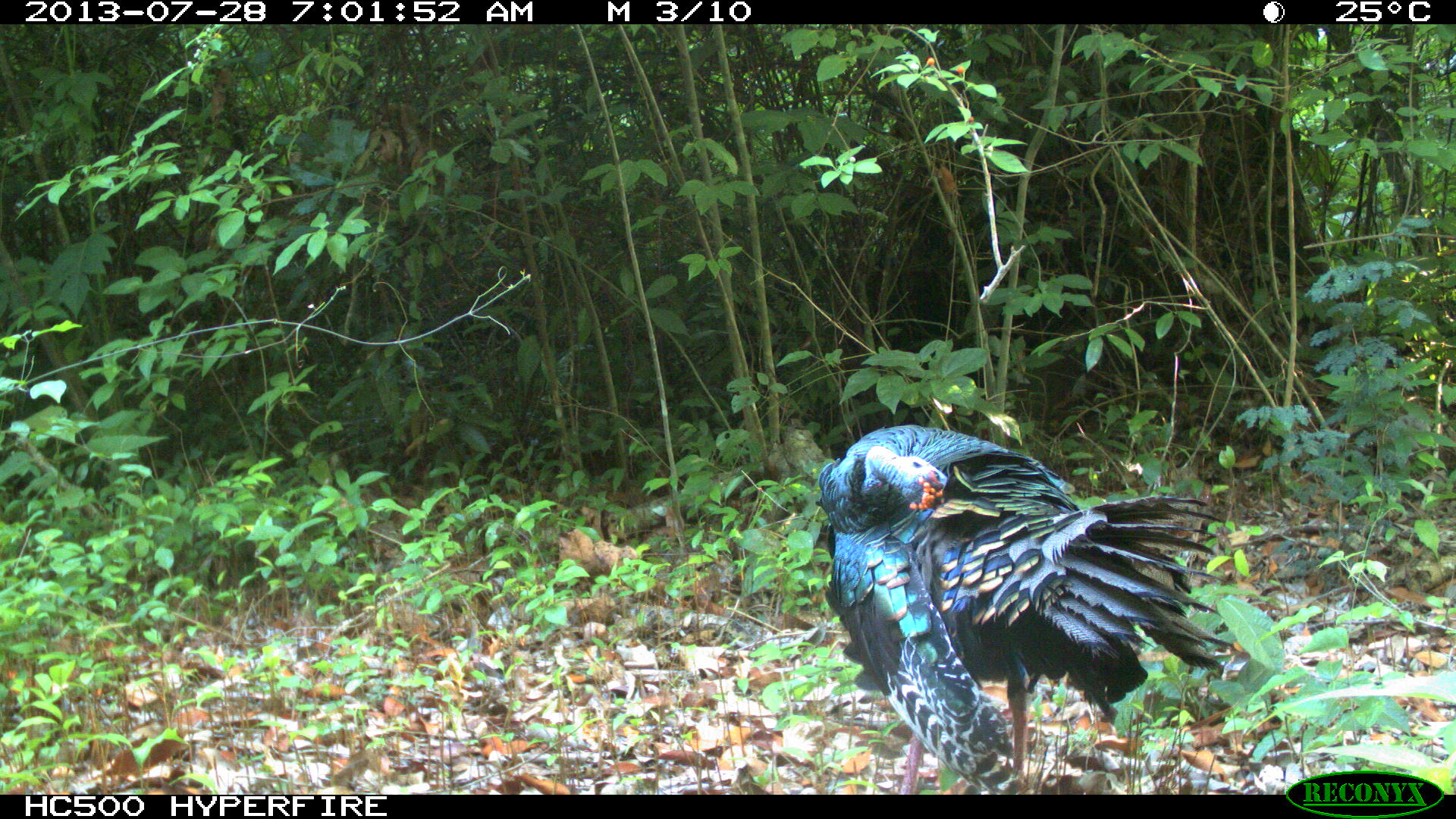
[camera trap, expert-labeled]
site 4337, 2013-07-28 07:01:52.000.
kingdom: Animalia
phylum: Chordata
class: Aves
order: Galliformes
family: Phasianidae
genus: Meleagris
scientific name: Meleagris ocellata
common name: ocellated turkey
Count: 1.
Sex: male.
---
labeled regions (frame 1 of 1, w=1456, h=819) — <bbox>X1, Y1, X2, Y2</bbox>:
meleagris ocellata: <bbox>813, 421, 1234, 793</bbox>